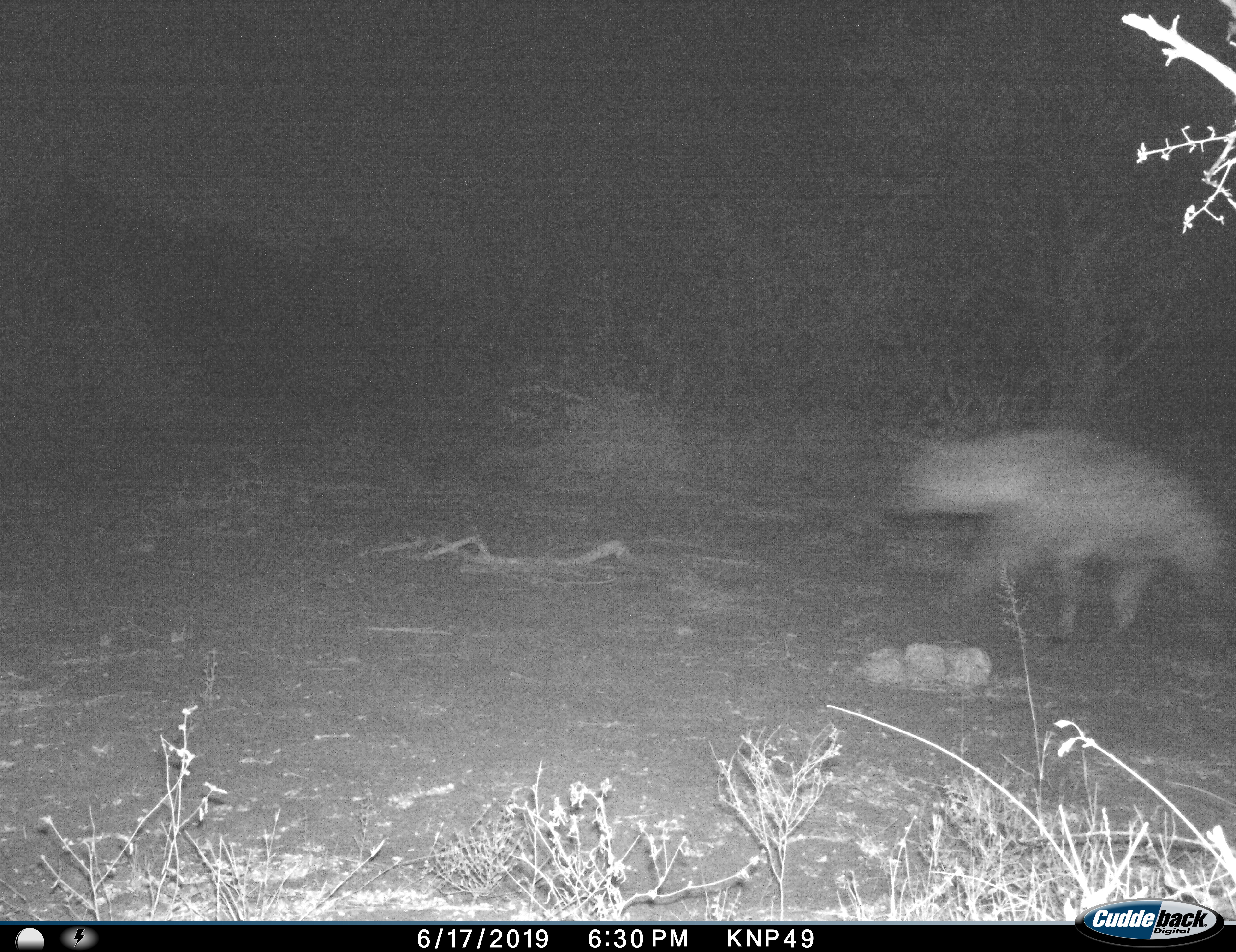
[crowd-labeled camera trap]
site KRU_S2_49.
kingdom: Animalia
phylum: Chordata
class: Mammalia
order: Carnivora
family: Hyaenidae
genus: Crocuta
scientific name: Crocuta crocuta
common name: spotted hyena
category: hyenaspotted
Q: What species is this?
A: Hyenaspotted (spotted hyena) (Crocuta crocuta).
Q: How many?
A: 1.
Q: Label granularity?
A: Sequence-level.